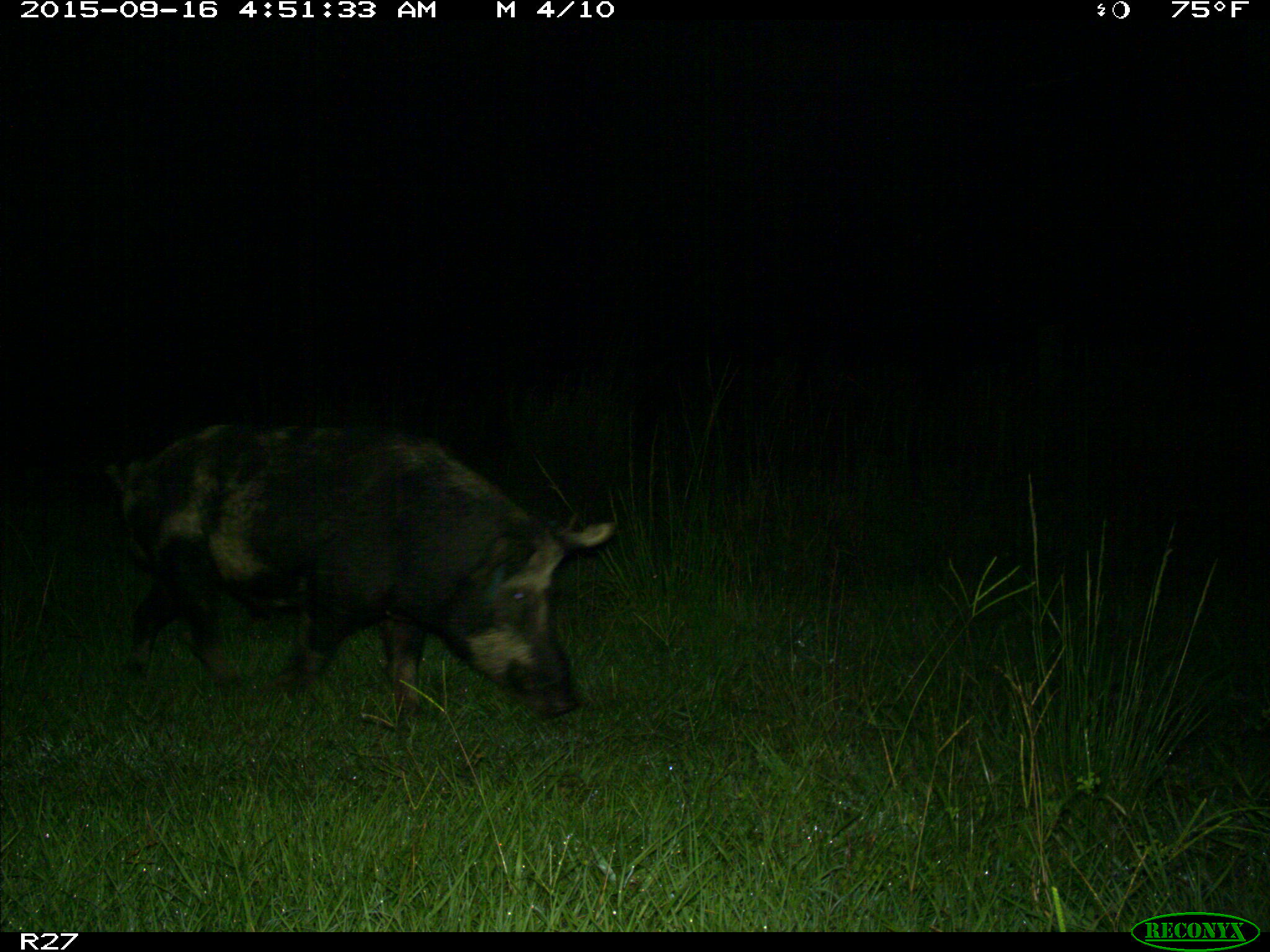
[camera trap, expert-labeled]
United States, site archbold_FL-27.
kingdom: Animalia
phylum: Chordata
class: Mammalia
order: Artiodactyla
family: Suidae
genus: Sus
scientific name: Sus scrofa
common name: wild boar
Sus scrofa (wild boar).